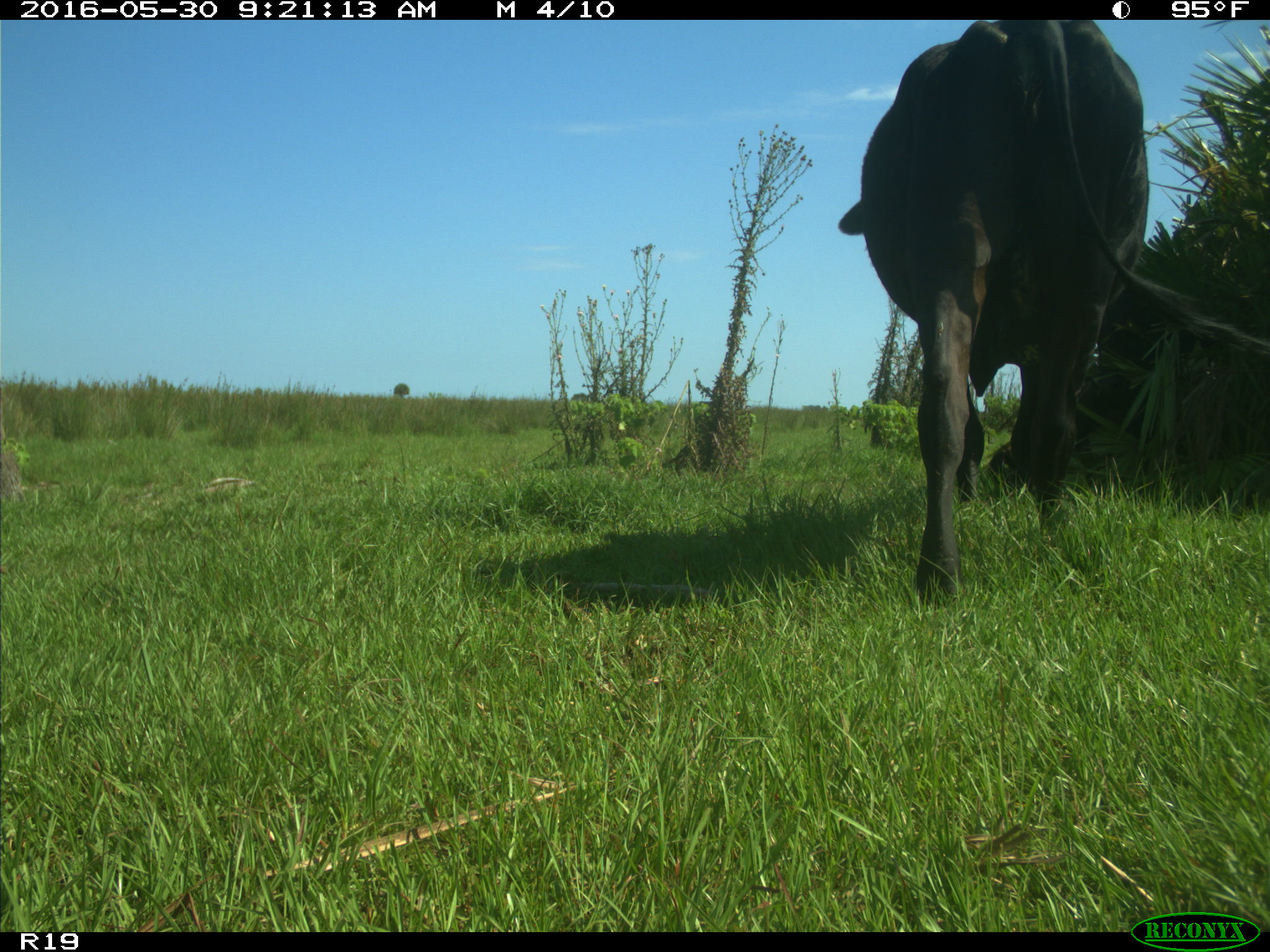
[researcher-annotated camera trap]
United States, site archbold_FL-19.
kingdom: Animalia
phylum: Chordata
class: Mammalia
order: Artiodactyla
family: Bovidae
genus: Bos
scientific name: Bos taurus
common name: domestic cow